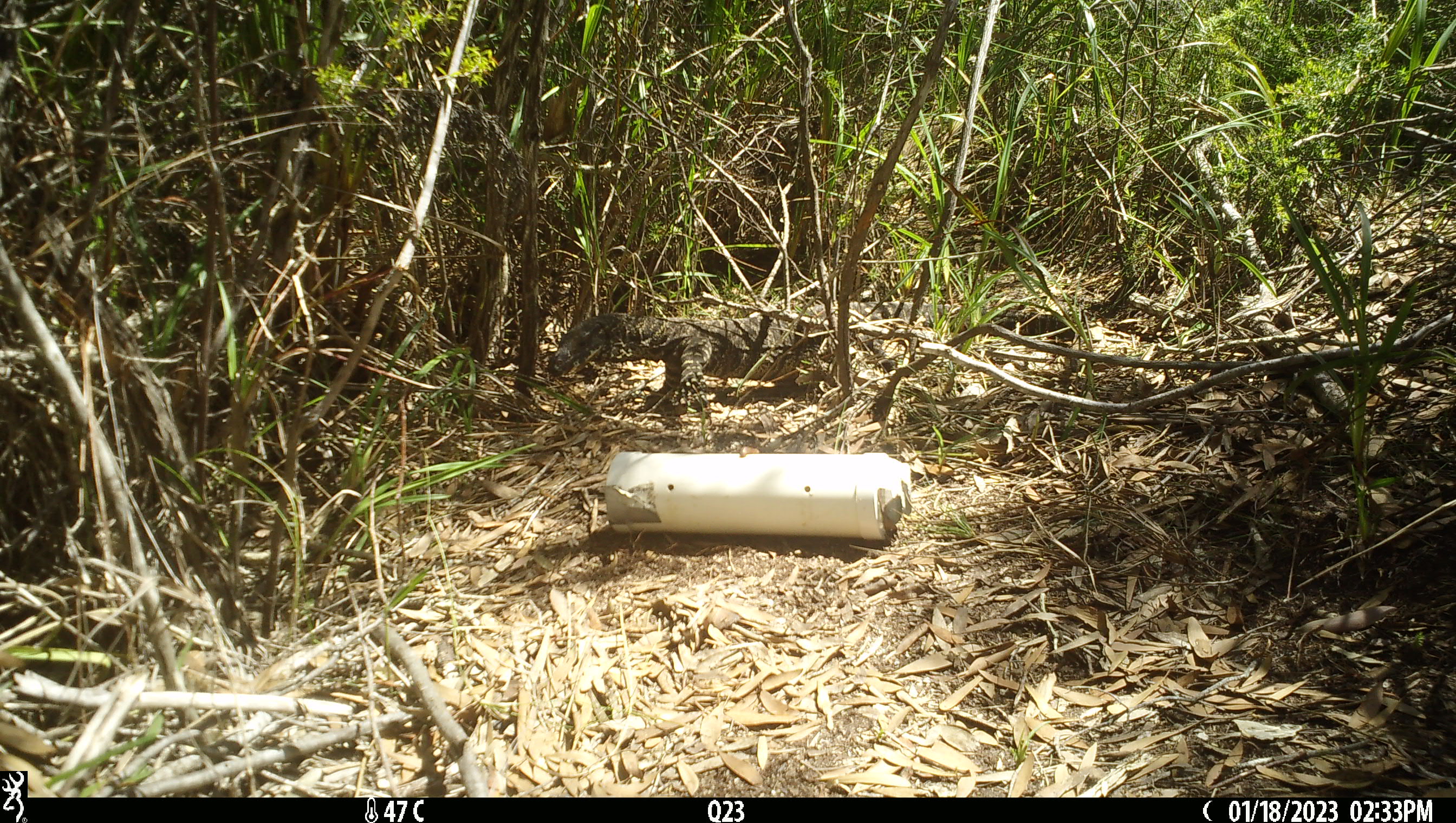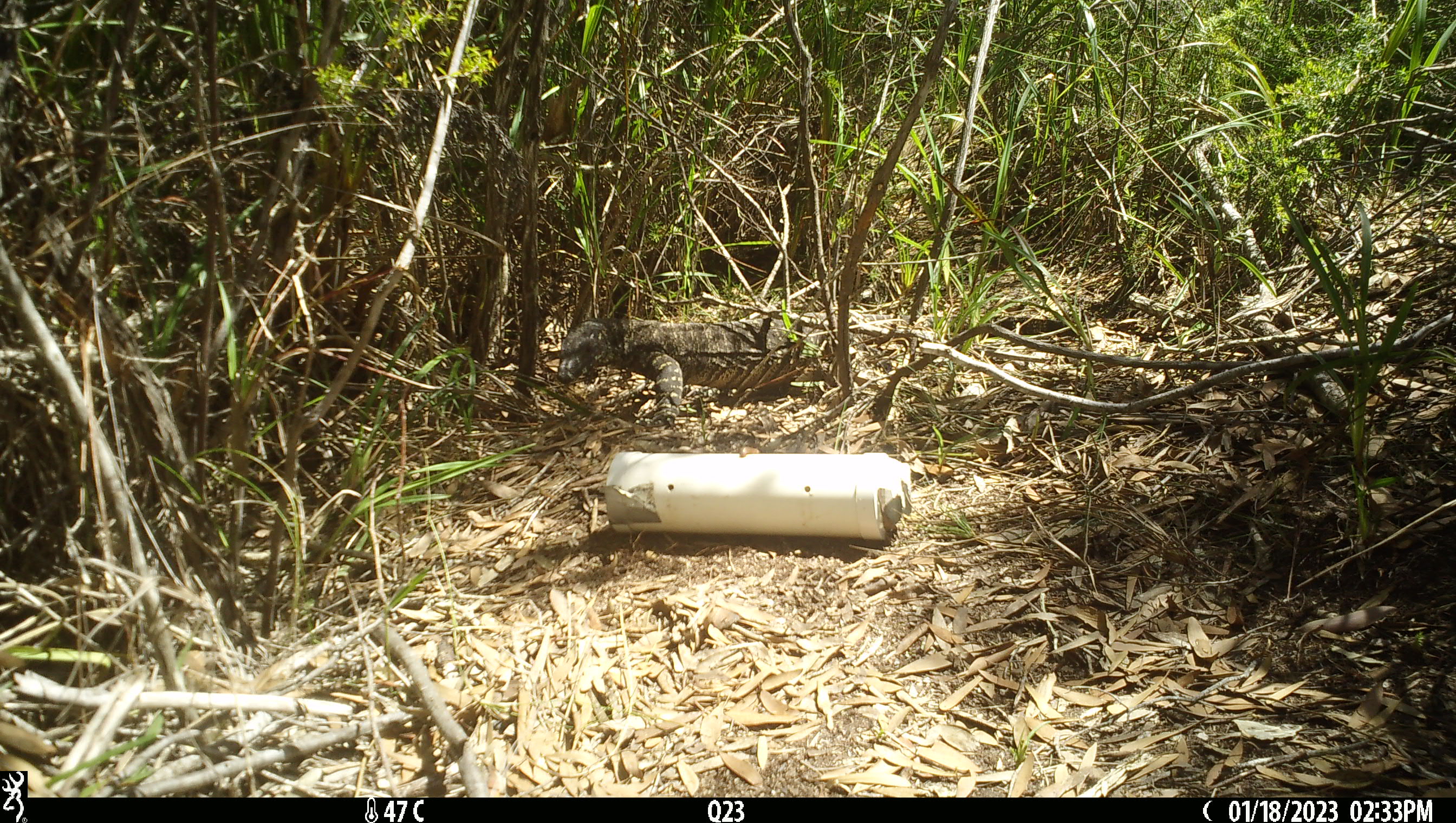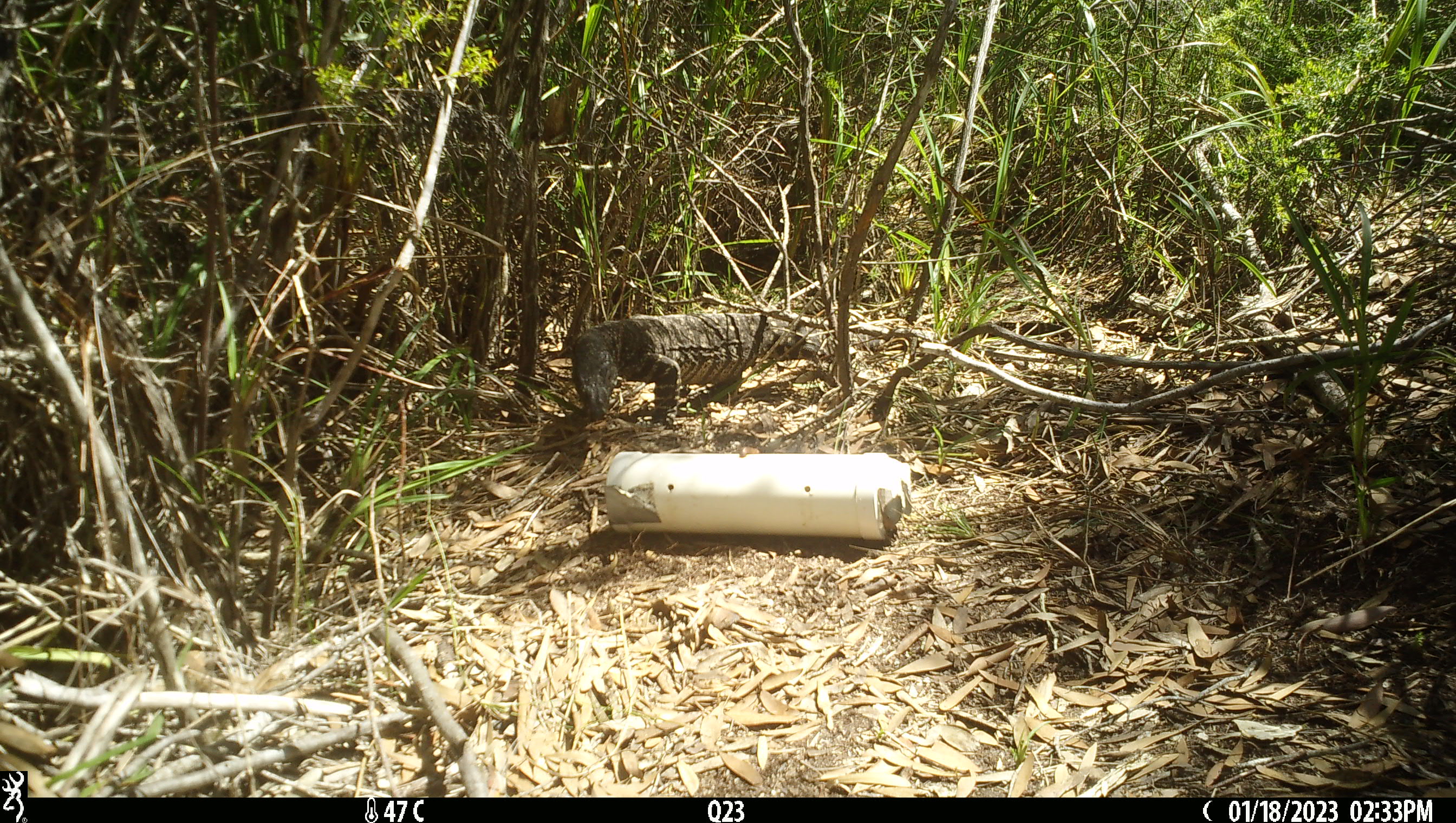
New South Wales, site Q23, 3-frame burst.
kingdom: Animalia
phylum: Chordata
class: Reptilia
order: Squamata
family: Varanidae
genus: Varanus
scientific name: Varanus varius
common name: lace monitor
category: goanna